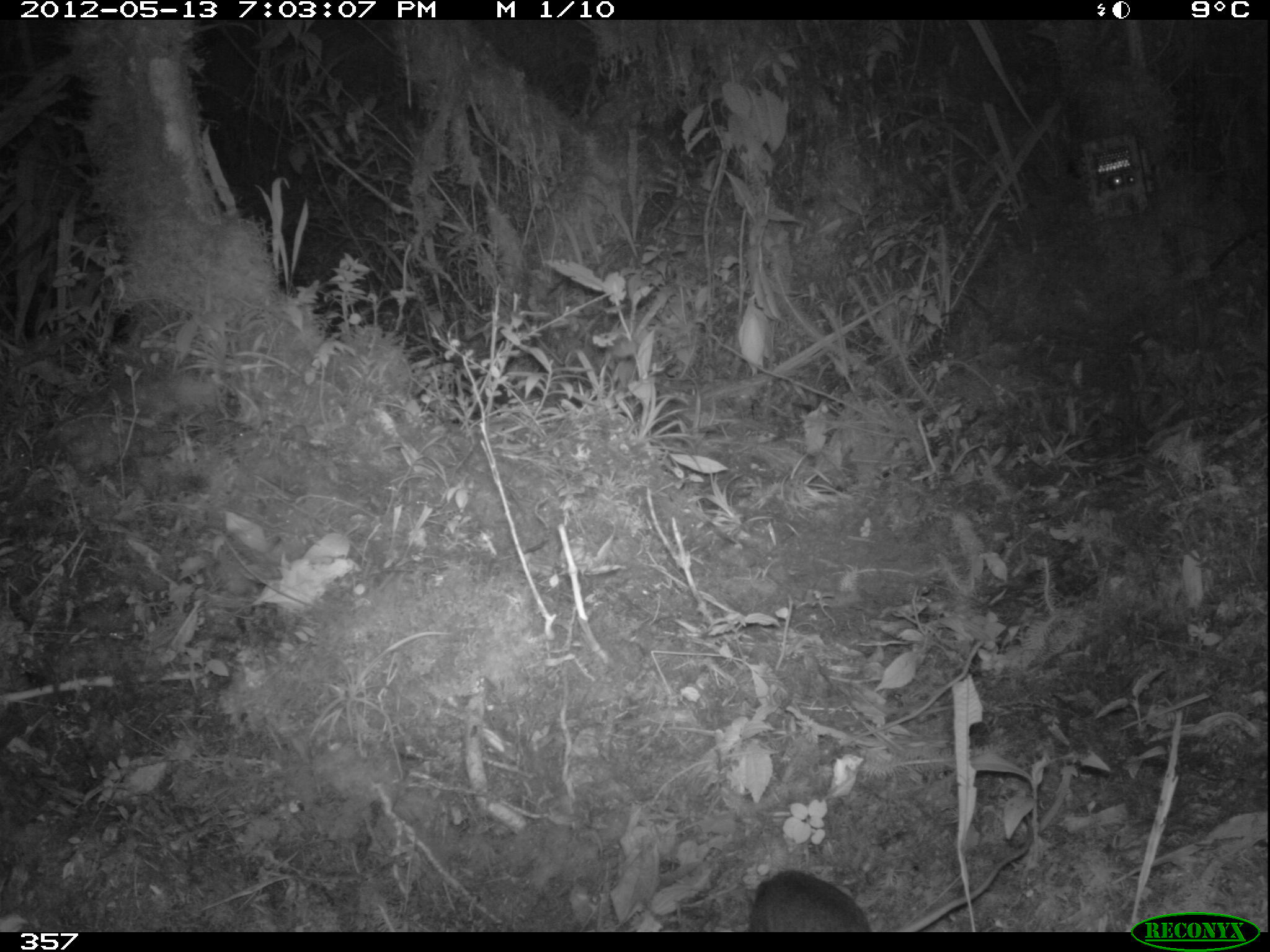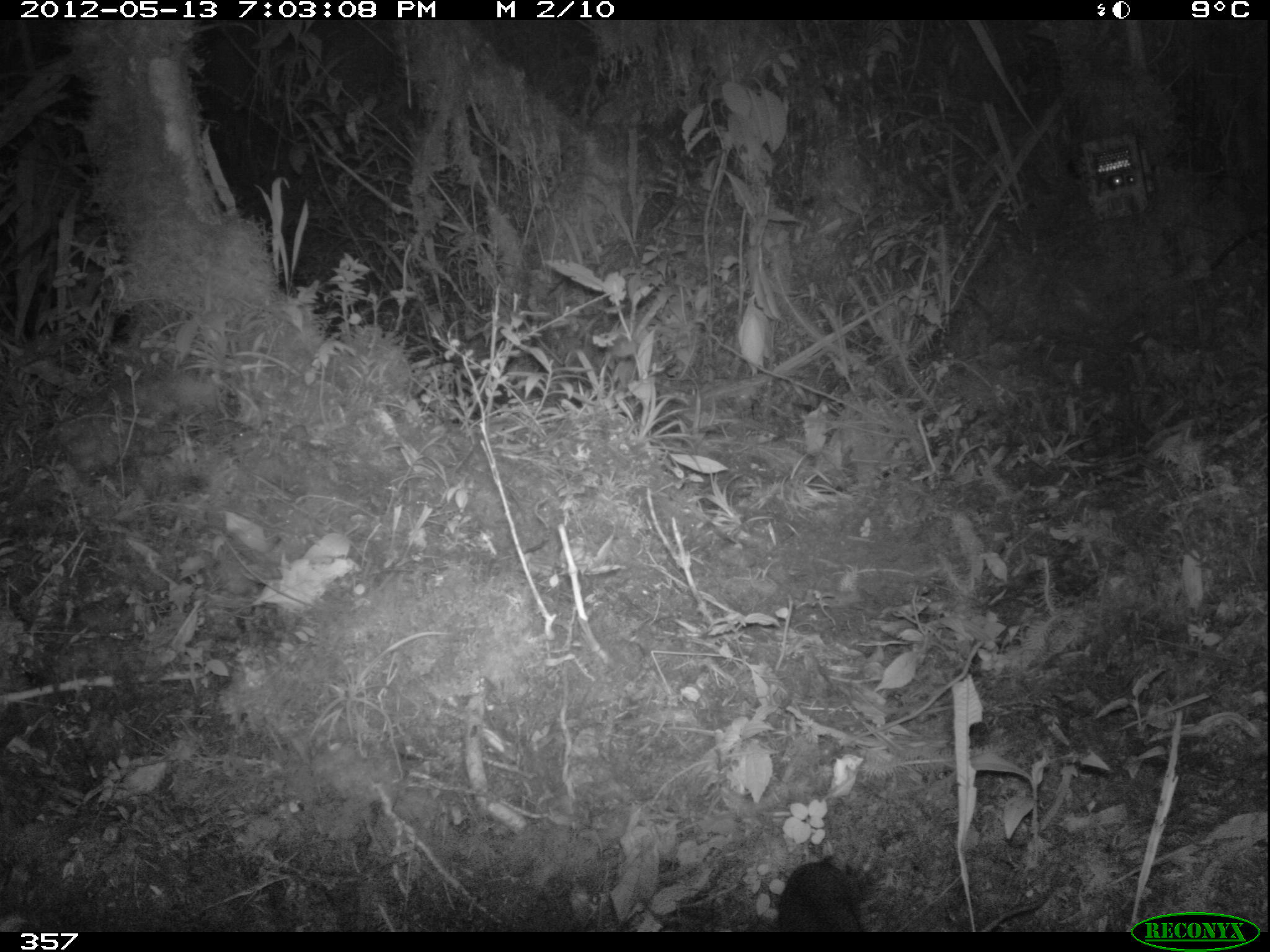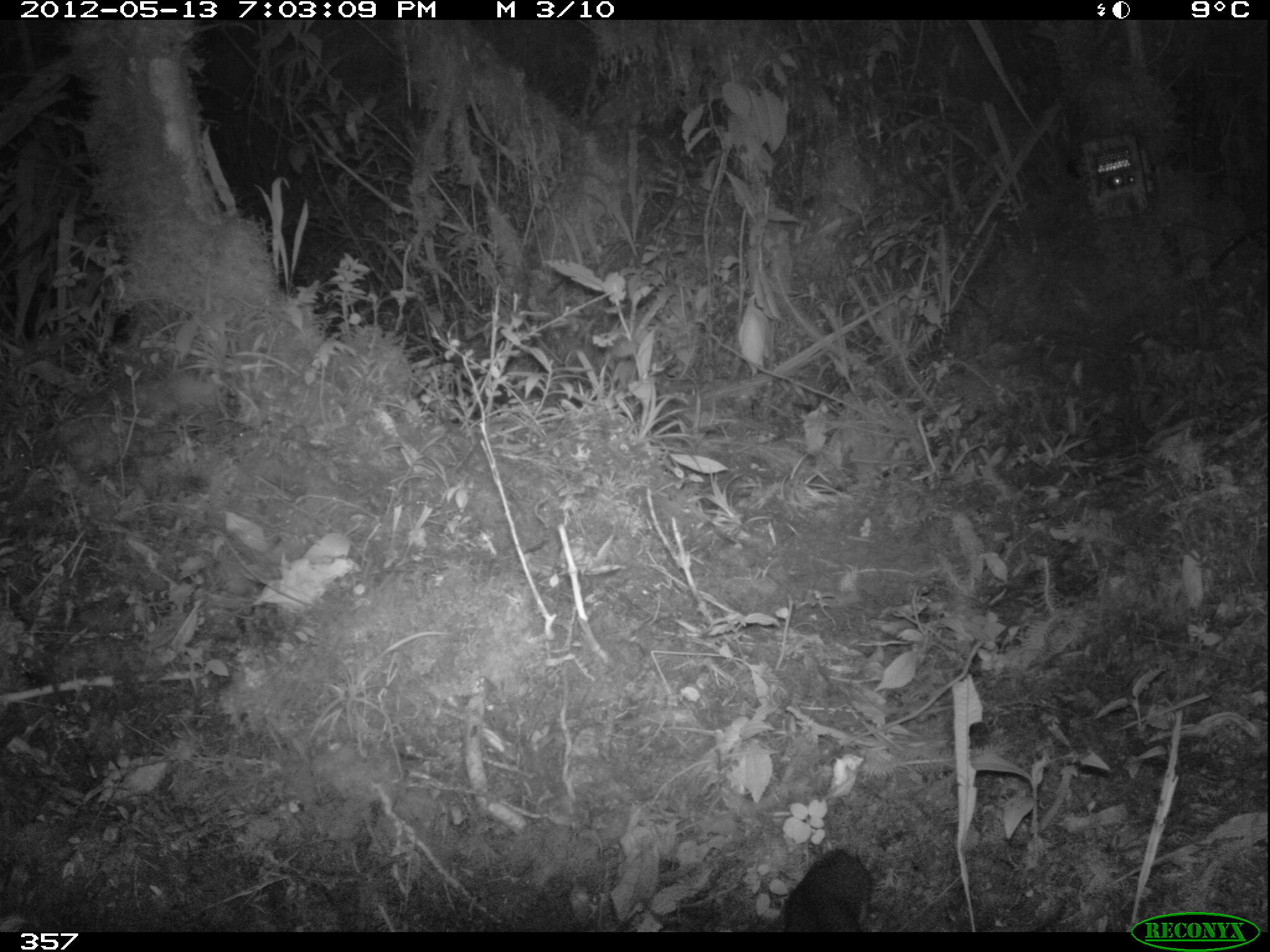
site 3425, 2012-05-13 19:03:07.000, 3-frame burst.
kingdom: Animalia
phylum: Chordata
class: Mammalia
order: Rodentia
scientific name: Rodentia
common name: rodents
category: unknown rodent